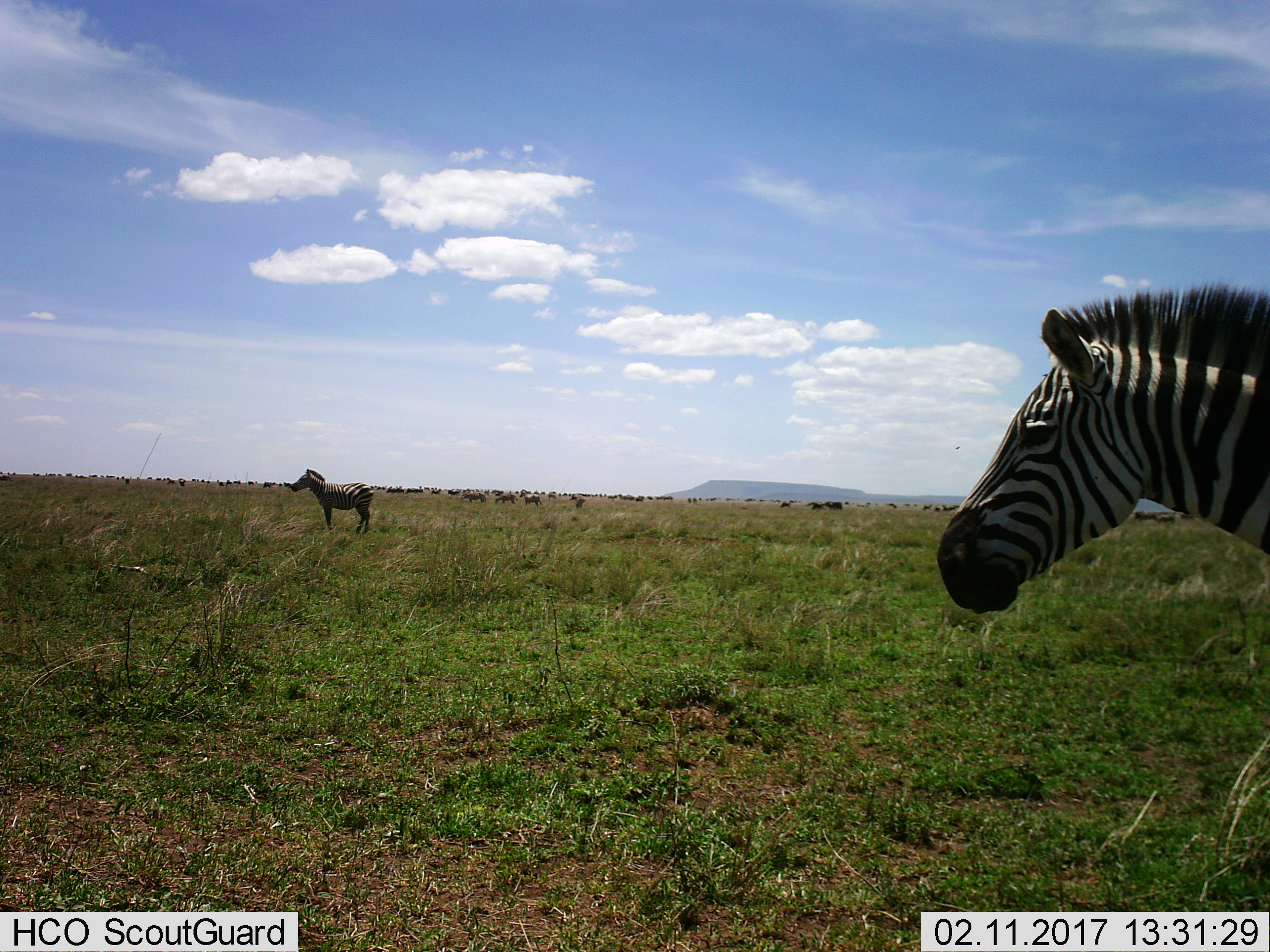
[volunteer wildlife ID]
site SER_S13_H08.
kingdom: Animalia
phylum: Chordata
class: Mammalia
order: Perissodactyla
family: Equidae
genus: Equus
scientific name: Equus quagga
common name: plains zebra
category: zebraplains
Zebraplains (plains zebra) (Equus quagga), count 2. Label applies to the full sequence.